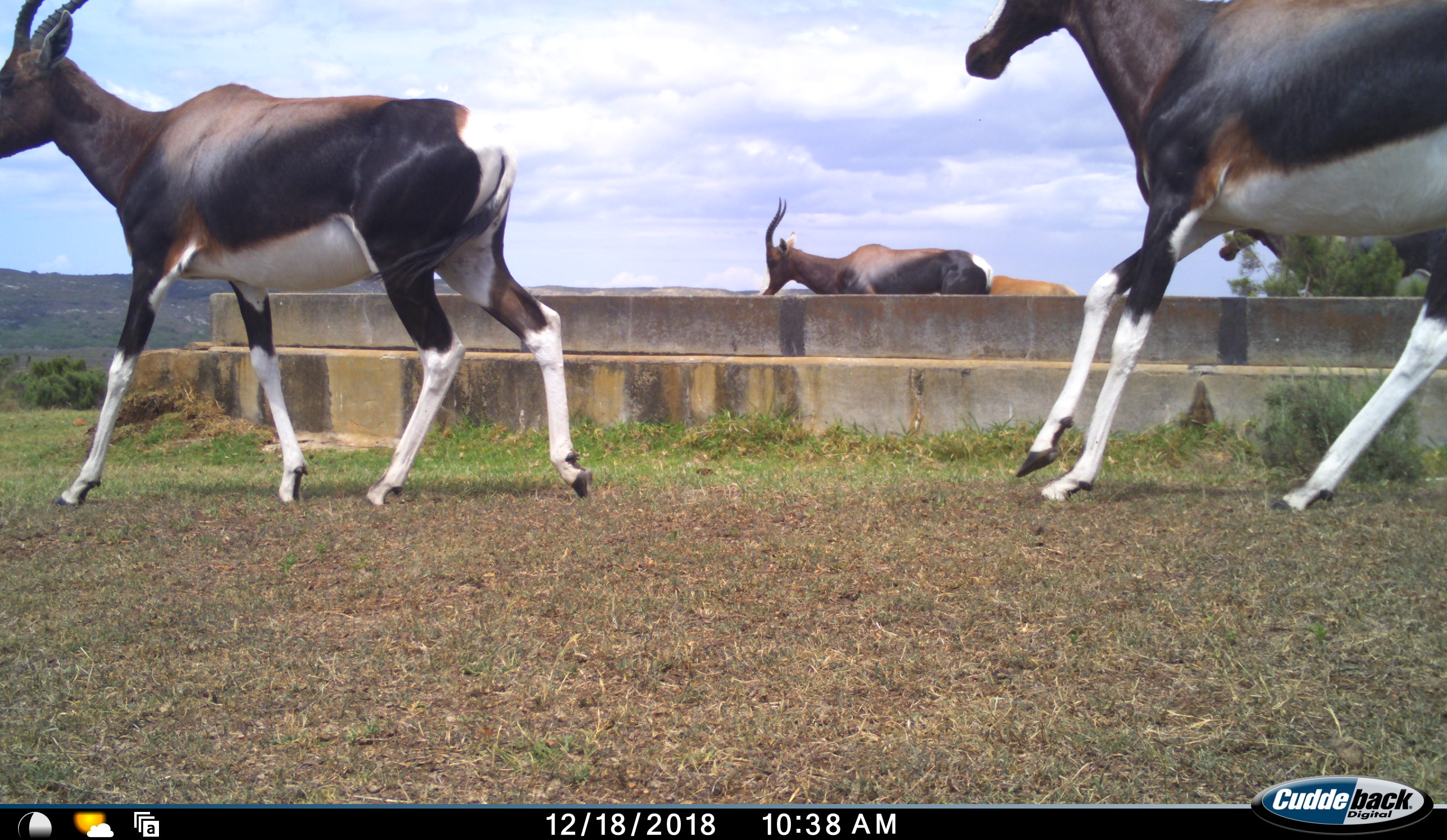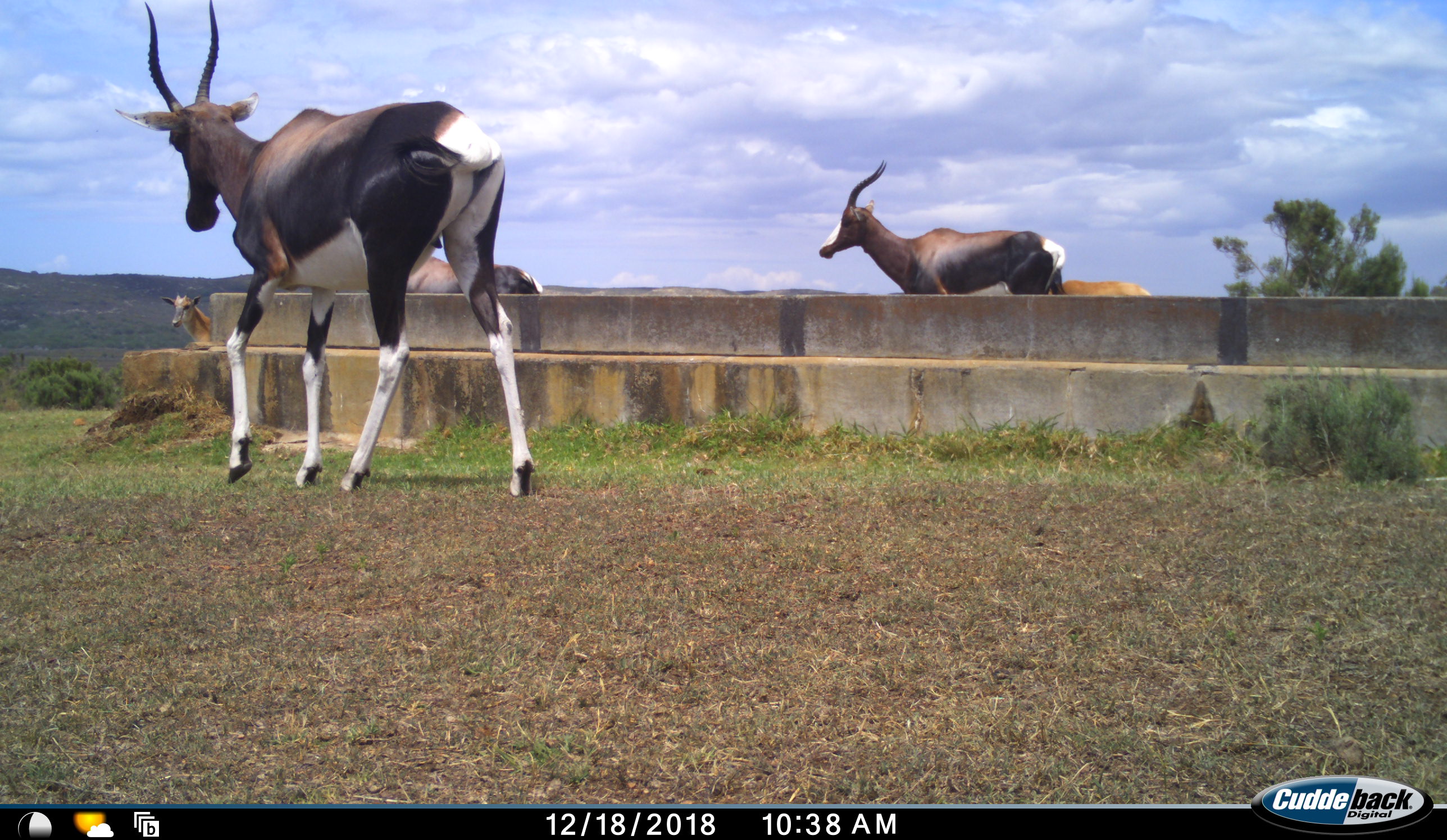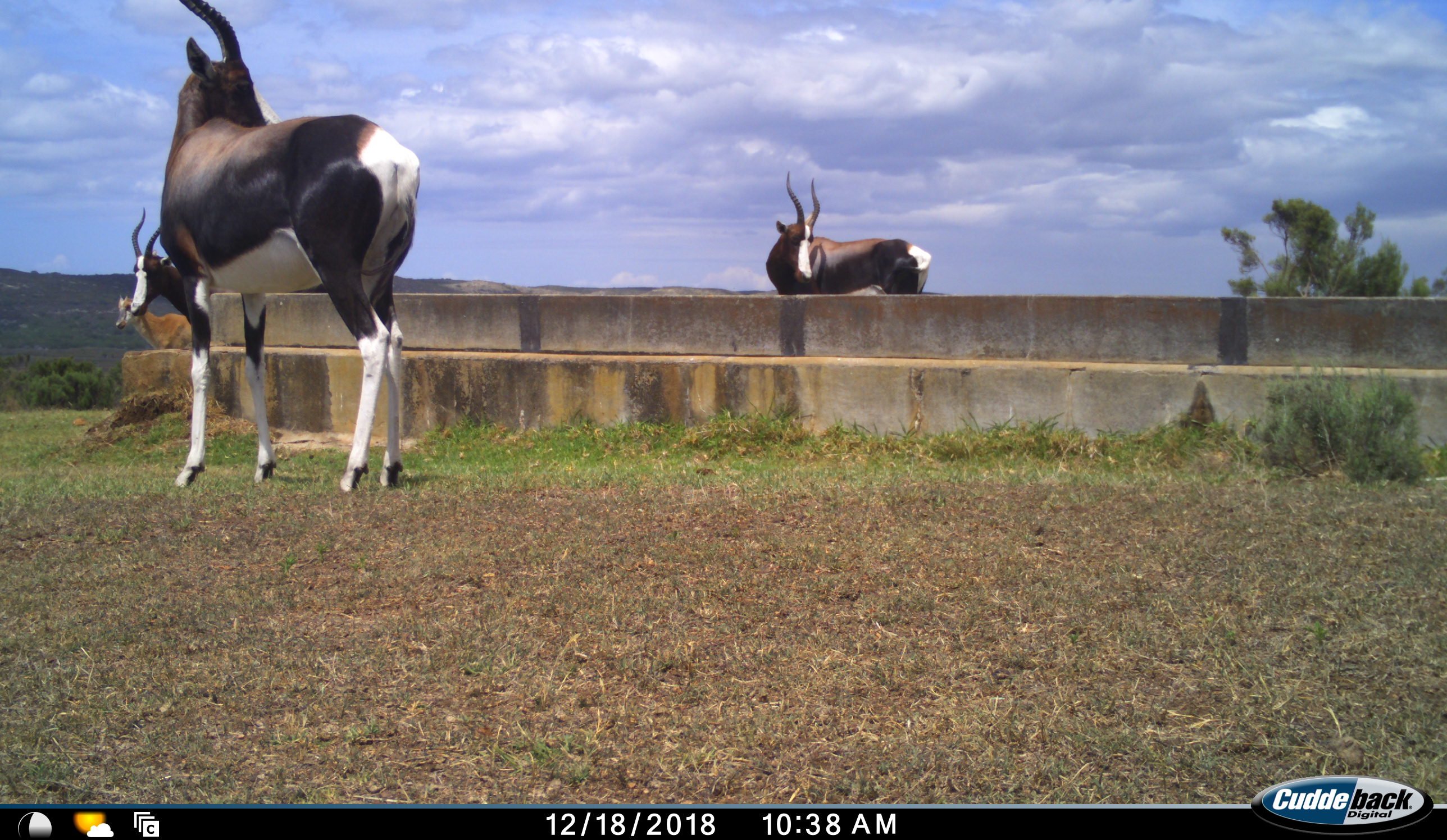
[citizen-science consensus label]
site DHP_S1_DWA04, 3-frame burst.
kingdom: Animalia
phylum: Chordata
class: Mammalia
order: Artiodactyla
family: Bovidae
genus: Damaliscus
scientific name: Damaliscus pygargus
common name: bontebok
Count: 6.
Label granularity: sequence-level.